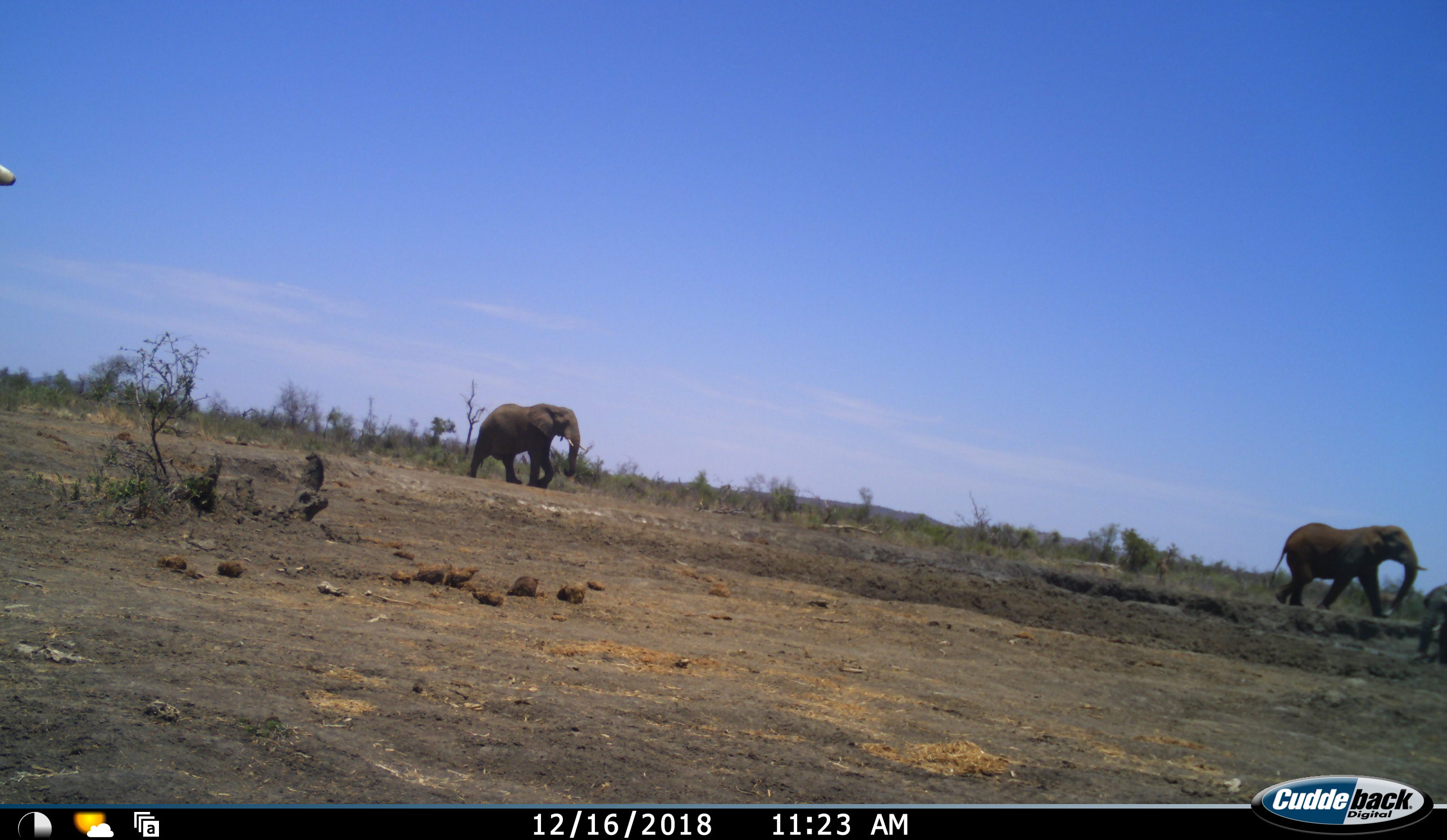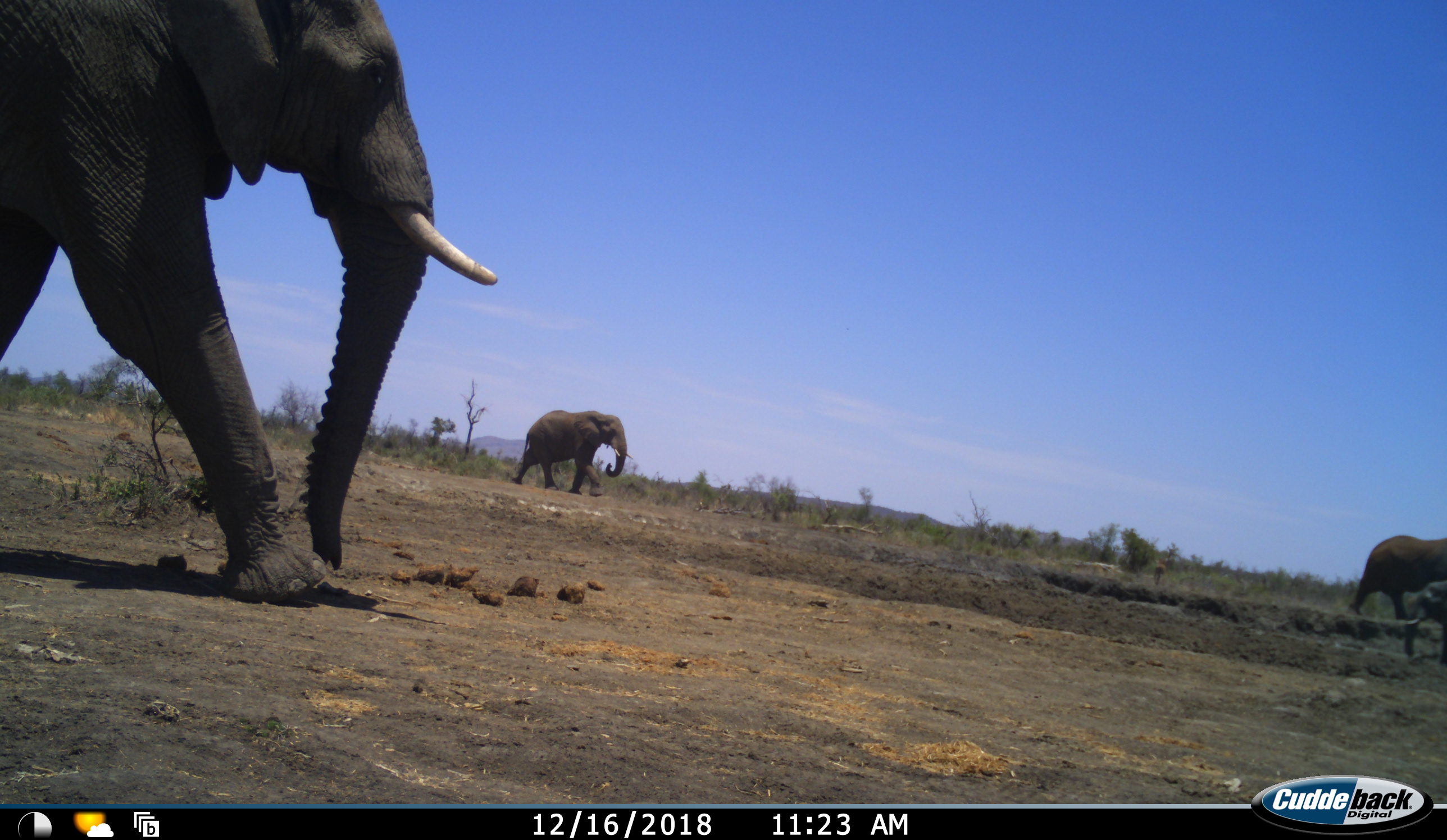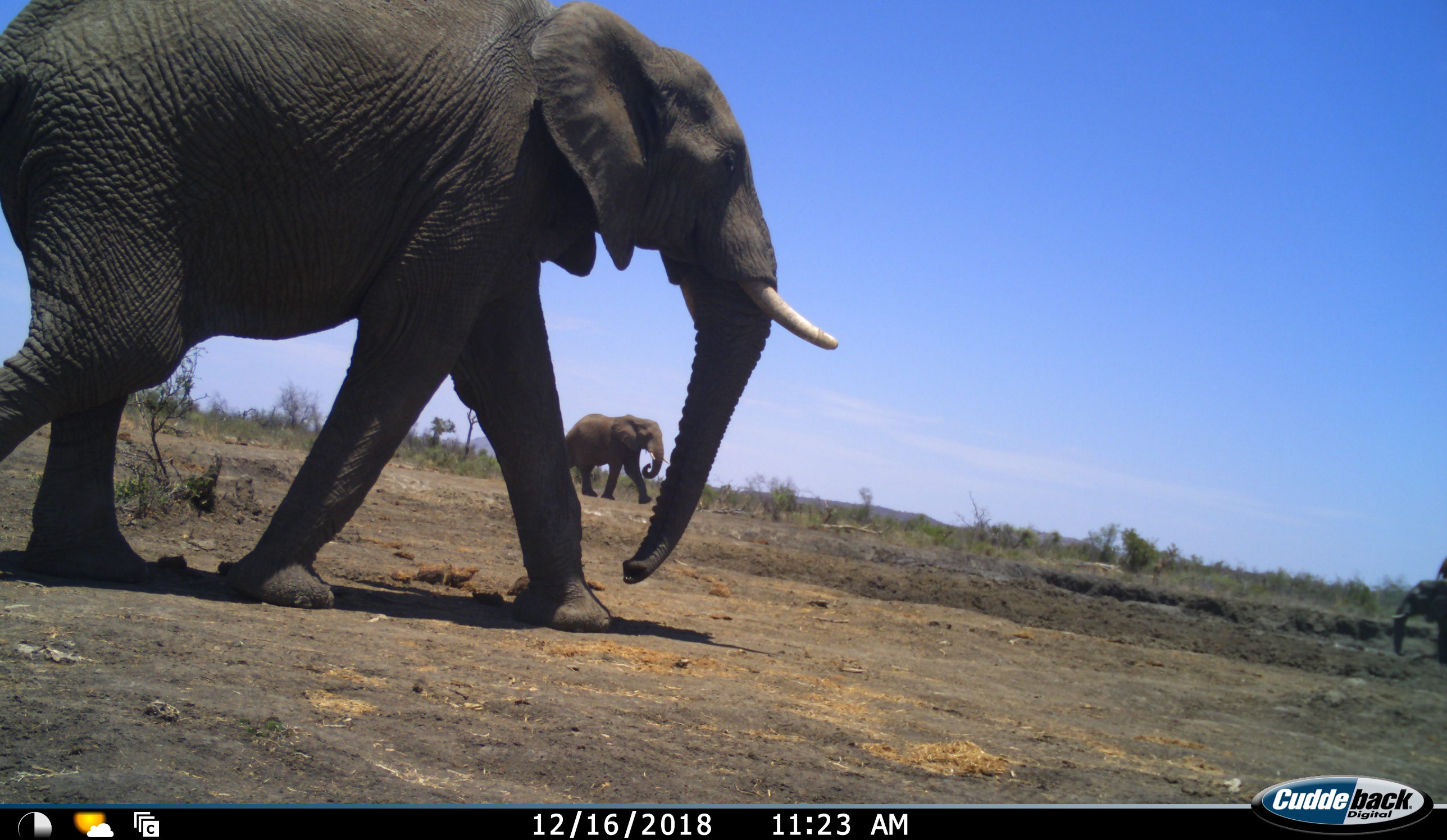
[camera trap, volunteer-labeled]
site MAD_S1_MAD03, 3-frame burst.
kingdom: Animalia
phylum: Chordata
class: Mammalia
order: Proboscidea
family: Elephantidae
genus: Loxodonta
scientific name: Loxodonta africana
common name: african bush elephant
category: elephant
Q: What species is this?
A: Elephant (african bush elephant) (Loxodonta africana).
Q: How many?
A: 4.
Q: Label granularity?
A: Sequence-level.